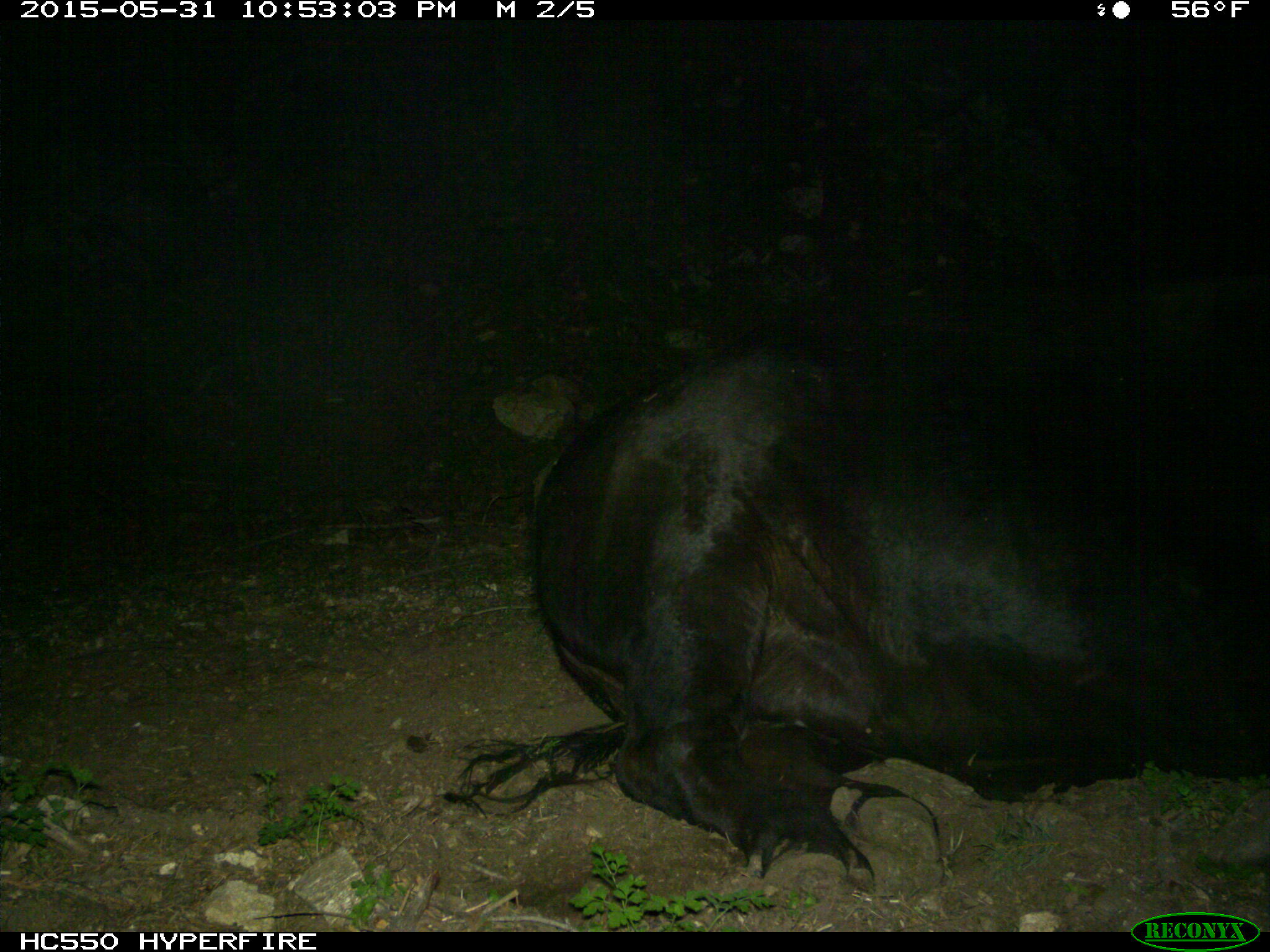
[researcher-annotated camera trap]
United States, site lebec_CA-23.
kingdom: Animalia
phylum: Chordata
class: Mammalia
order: Artiodactyla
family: Bovidae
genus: Bos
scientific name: Bos taurus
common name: domestic cow